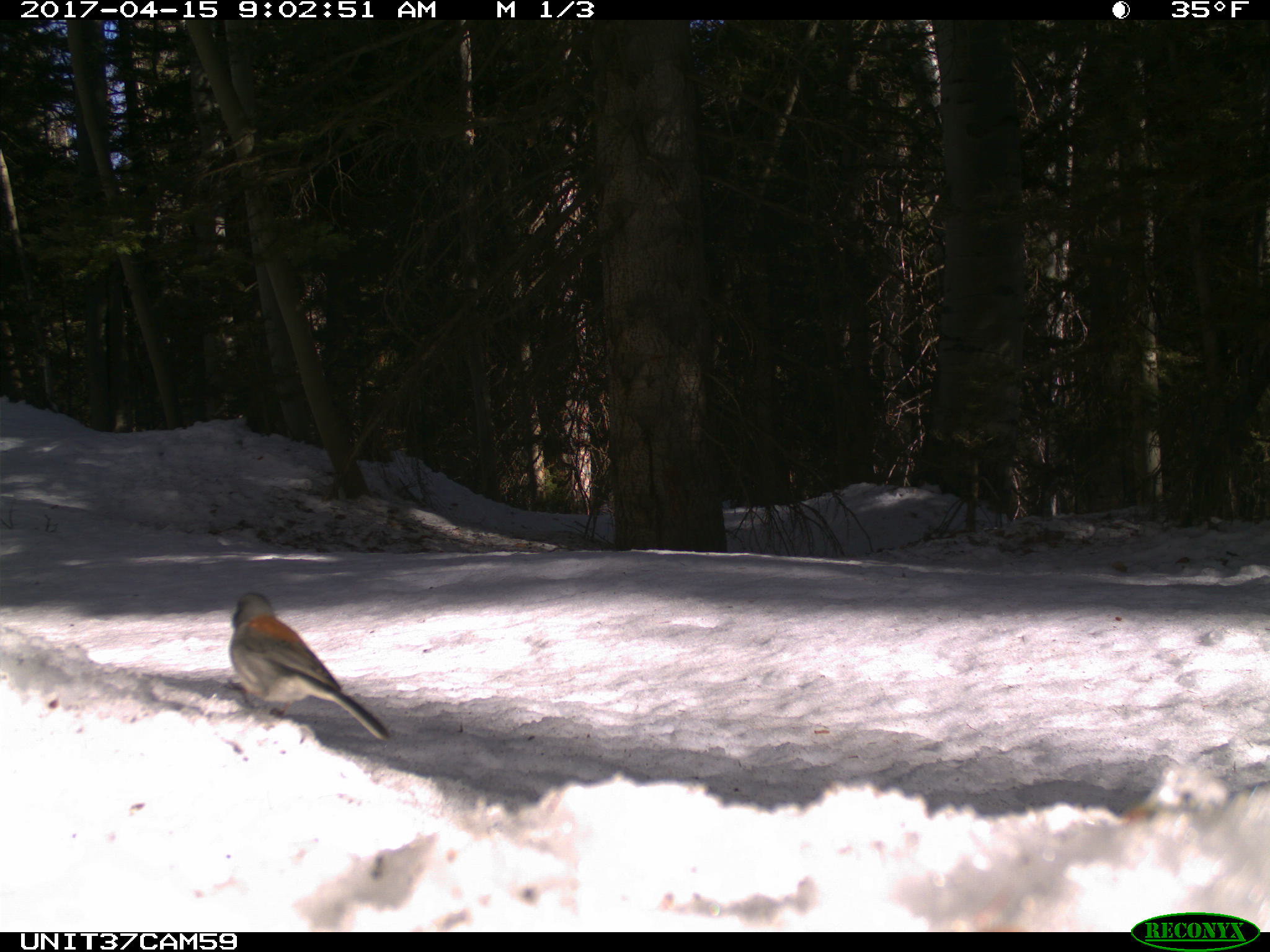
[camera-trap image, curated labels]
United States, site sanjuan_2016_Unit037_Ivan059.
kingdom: Animalia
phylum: Chordata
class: Aves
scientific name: Aves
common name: birds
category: unidentified bird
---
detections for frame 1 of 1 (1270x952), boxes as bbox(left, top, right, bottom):
animal: bbox(228, 592, 389, 742)